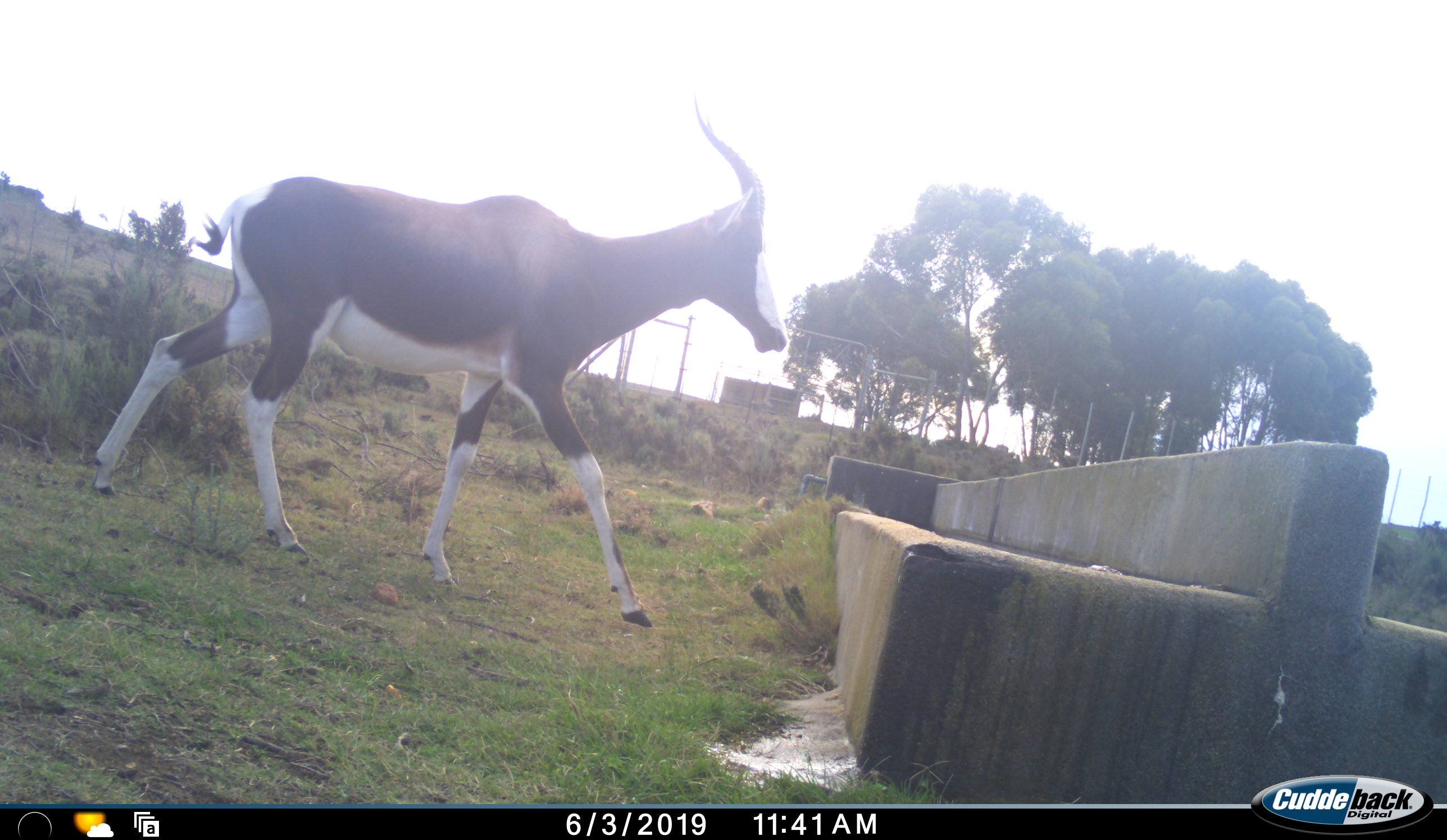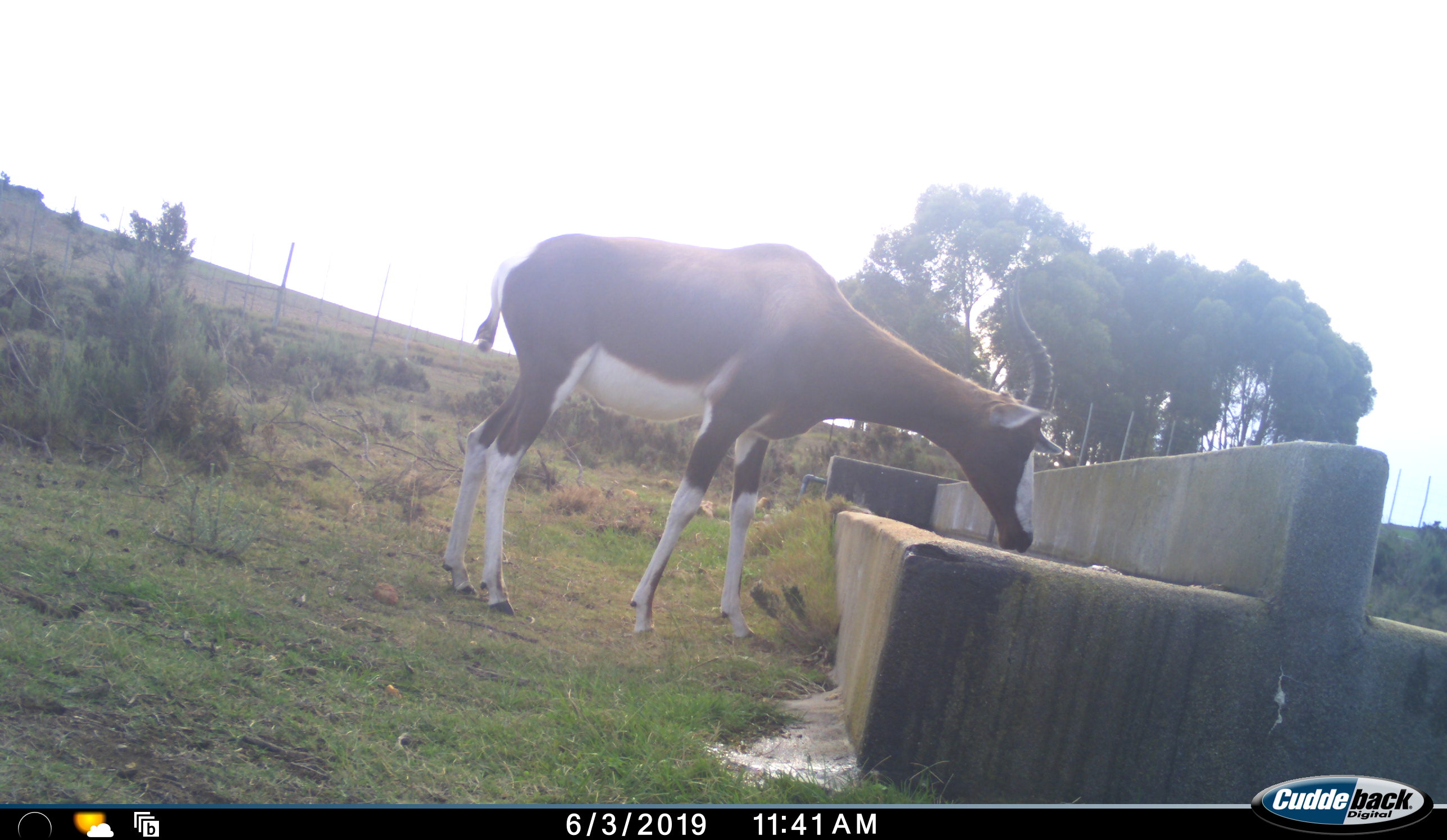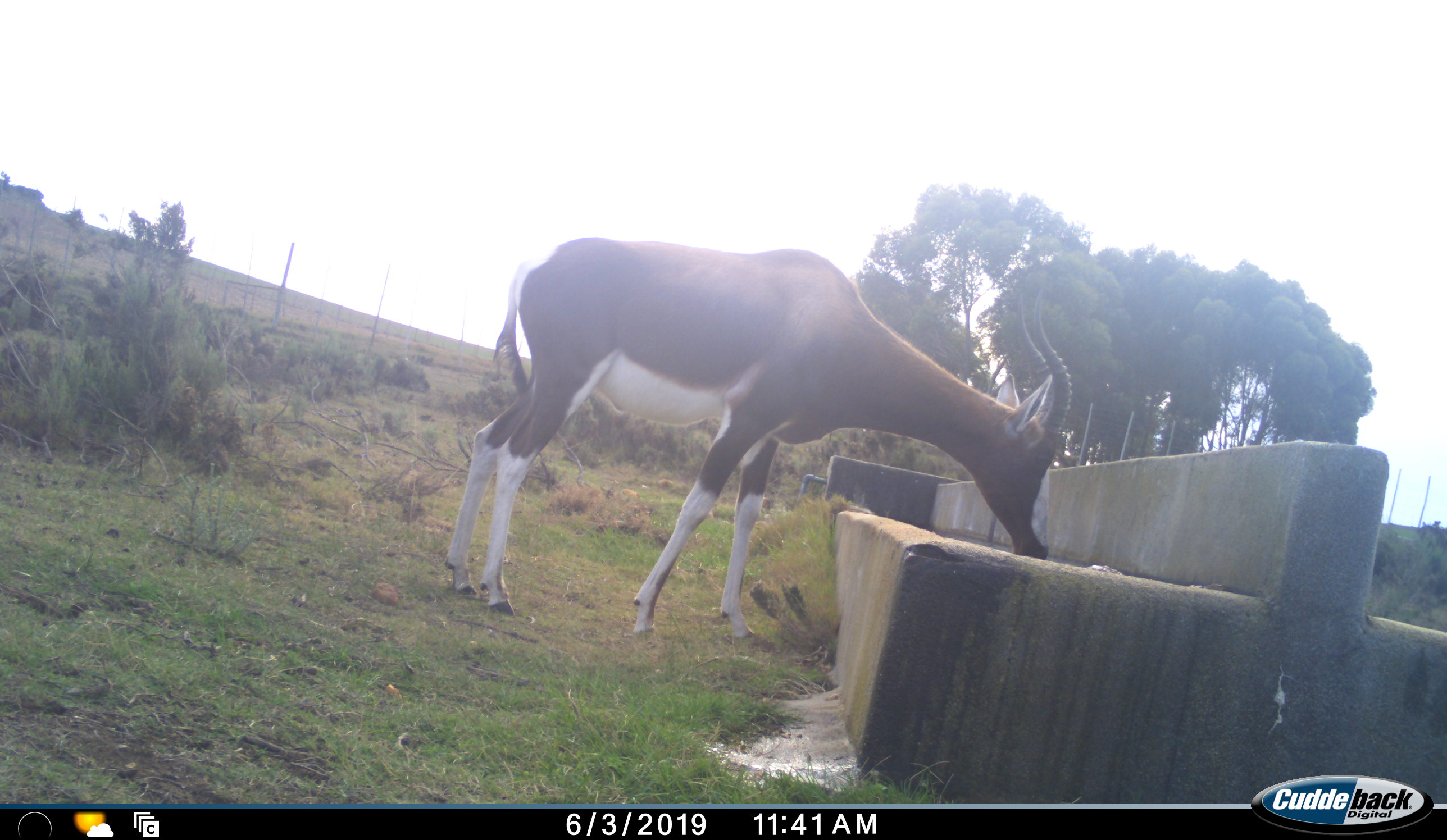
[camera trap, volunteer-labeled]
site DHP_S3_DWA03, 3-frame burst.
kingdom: Animalia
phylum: Chordata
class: Mammalia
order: Artiodactyla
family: Bovidae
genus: Damaliscus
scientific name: Damaliscus pygargus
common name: bontebok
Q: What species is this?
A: Bontebok (Damaliscus pygargus).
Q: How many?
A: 1.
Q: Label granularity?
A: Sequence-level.